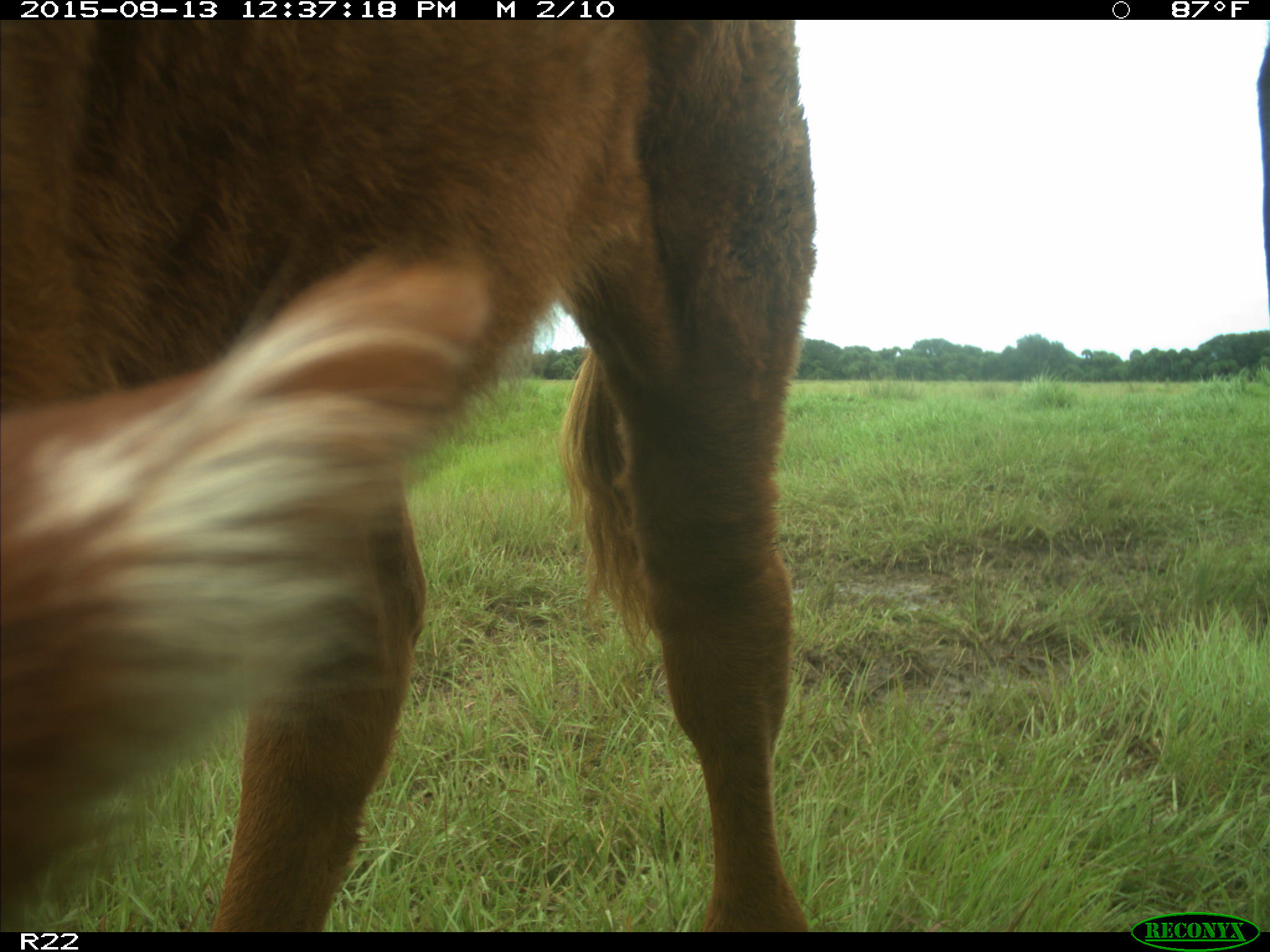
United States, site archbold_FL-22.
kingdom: Animalia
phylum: Chordata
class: Mammalia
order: Artiodactyla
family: Bovidae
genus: Bos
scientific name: Bos taurus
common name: domestic cow